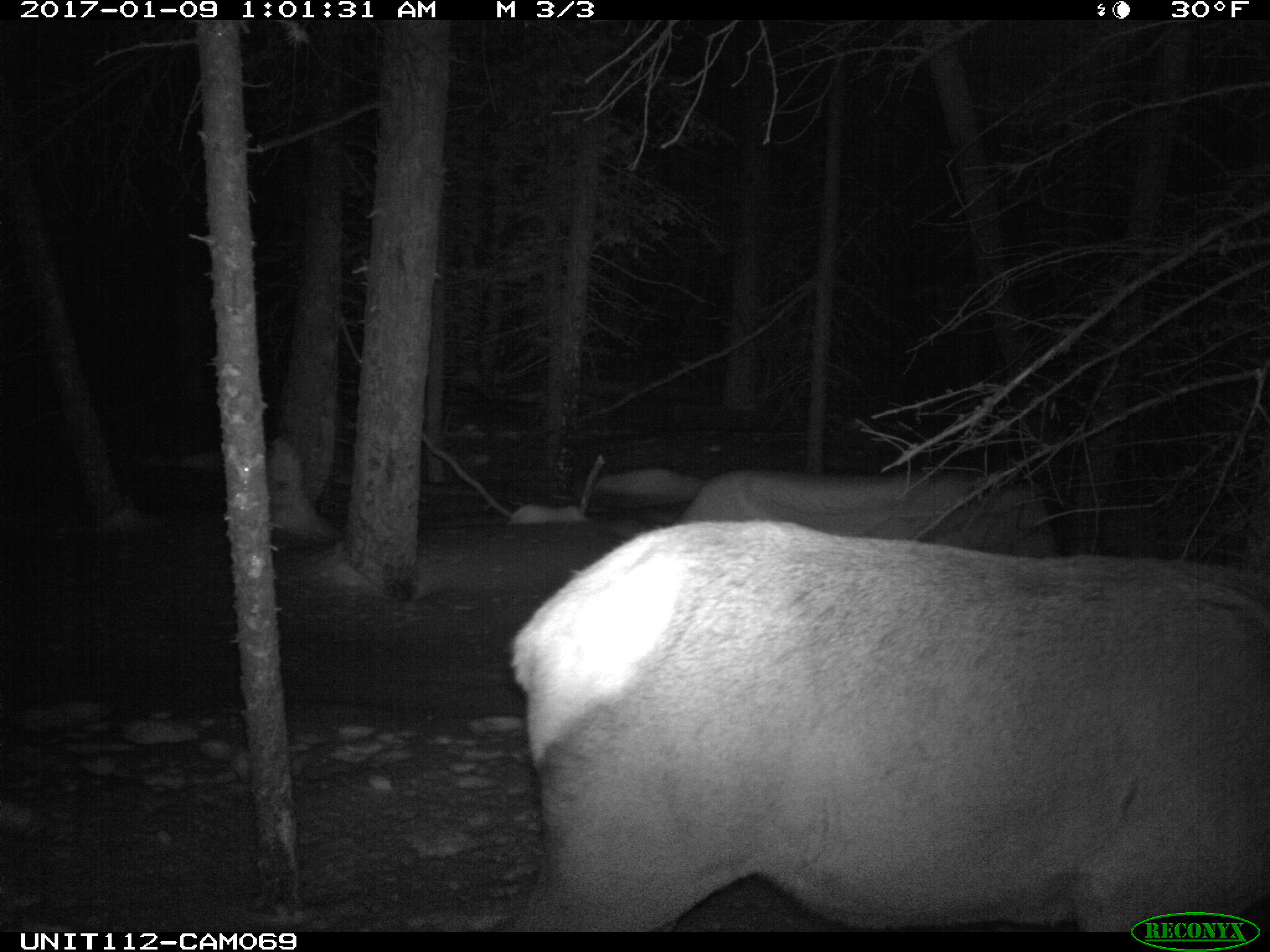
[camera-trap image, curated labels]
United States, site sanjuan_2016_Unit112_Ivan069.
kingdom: Animalia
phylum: Chordata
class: Mammalia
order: Artiodactyla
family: Cervidae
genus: Cervus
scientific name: Cervus elaphus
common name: red deer